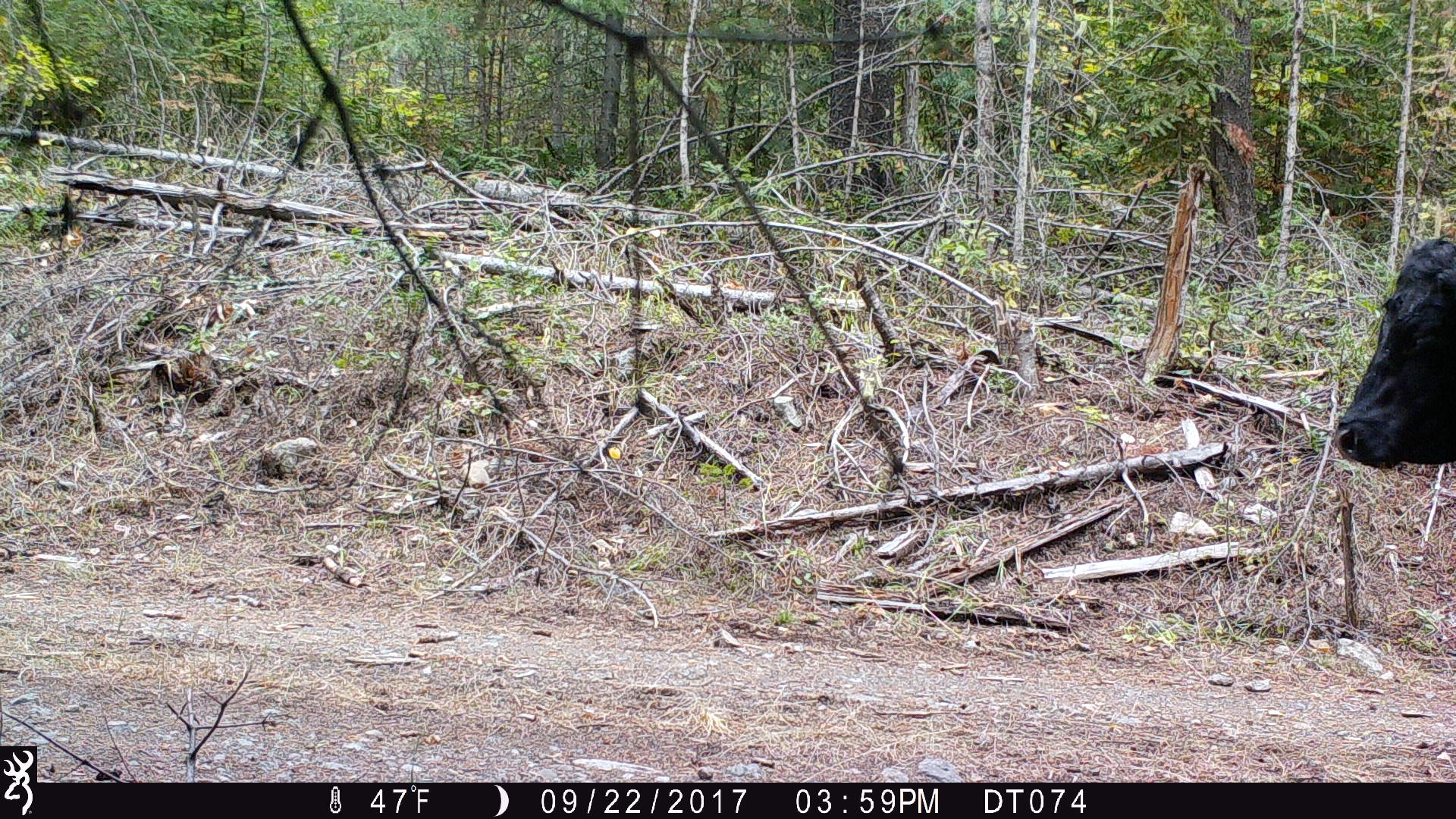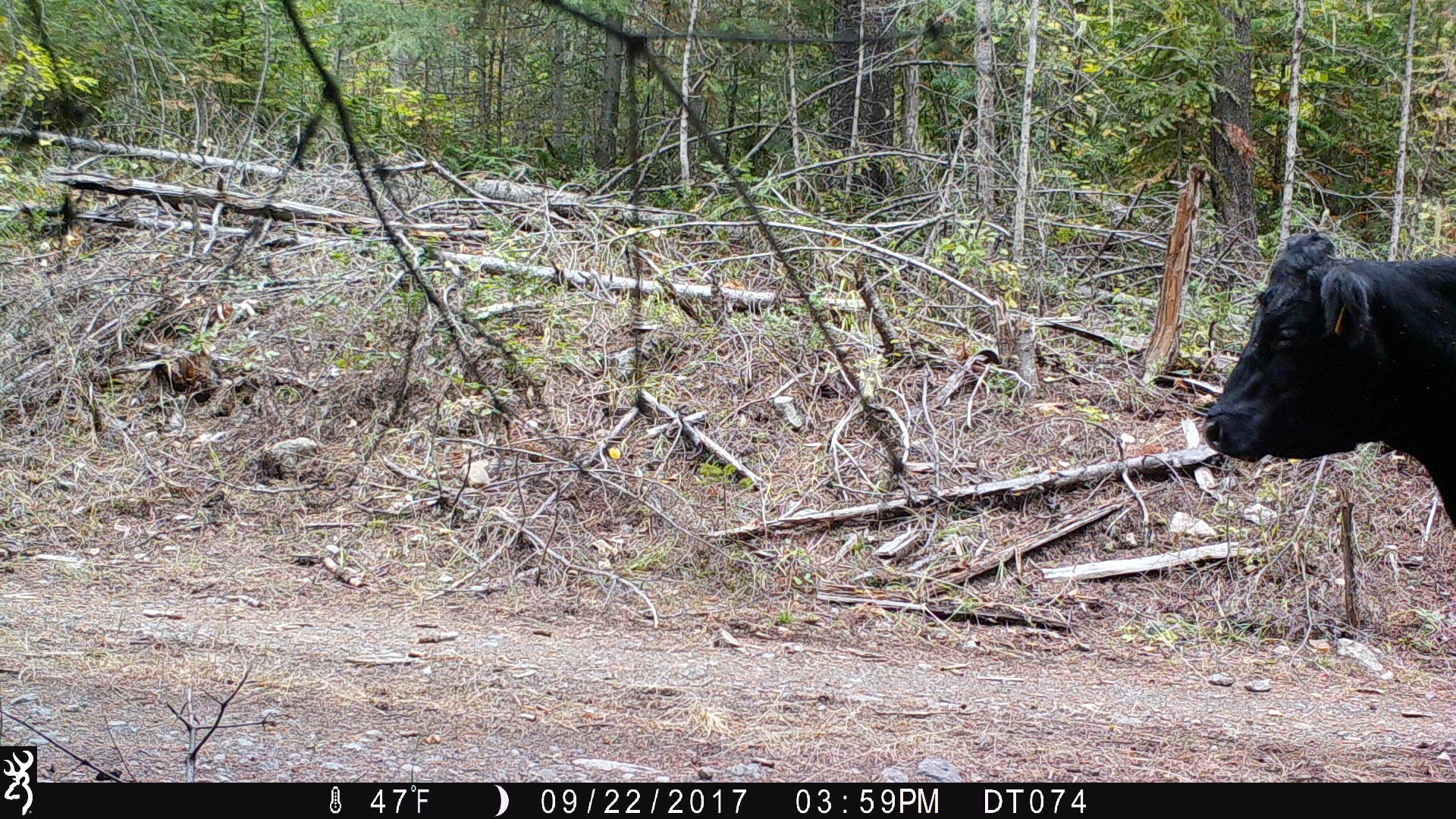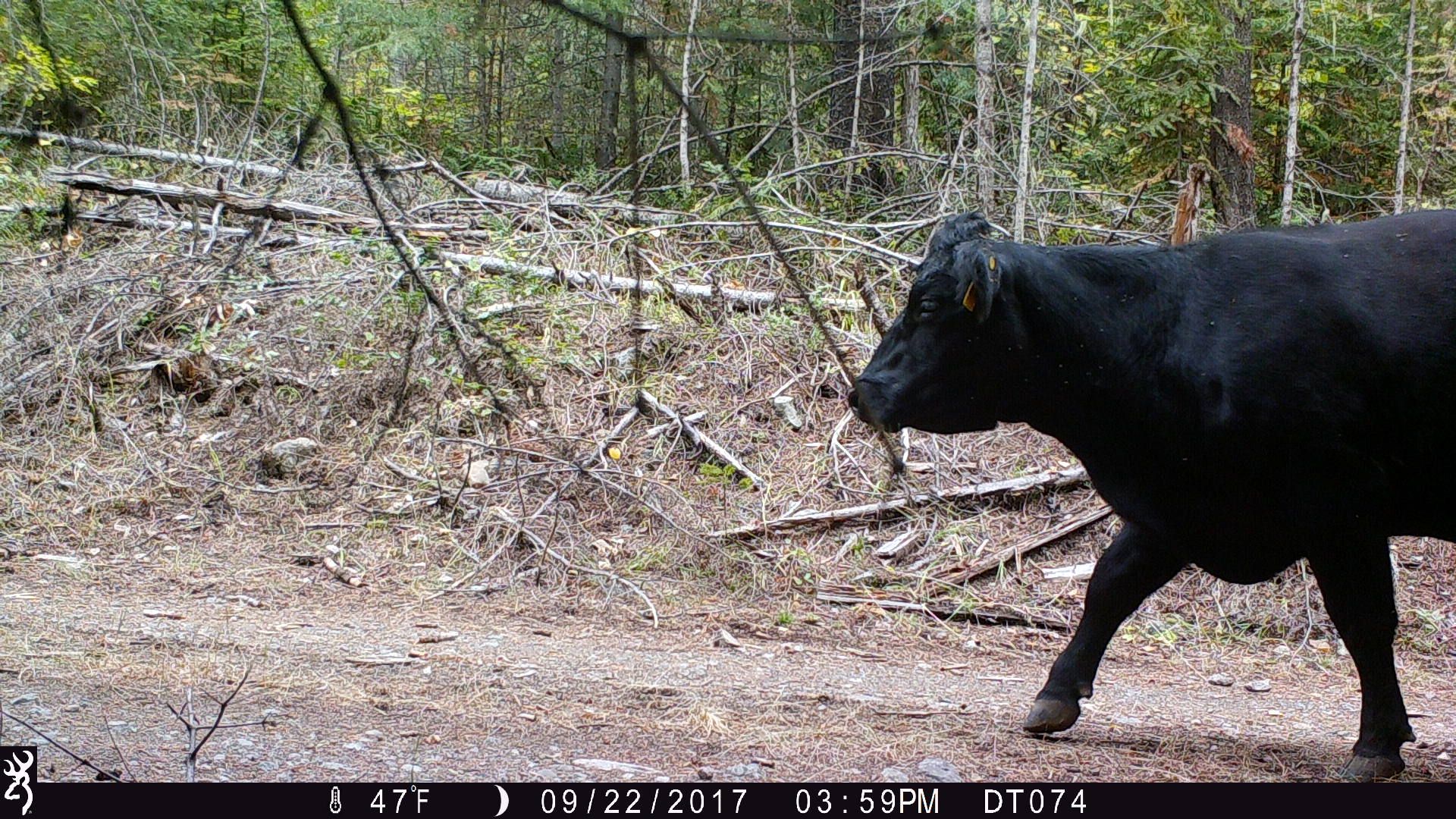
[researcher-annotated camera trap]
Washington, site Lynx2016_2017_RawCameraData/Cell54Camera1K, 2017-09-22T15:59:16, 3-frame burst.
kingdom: Animalia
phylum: Chordata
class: Mammalia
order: Artiodactyla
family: Bovidae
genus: Bos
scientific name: Bos taurus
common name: domestic cattle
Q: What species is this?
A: Domestic cattle (Bos taurus).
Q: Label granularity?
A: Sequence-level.